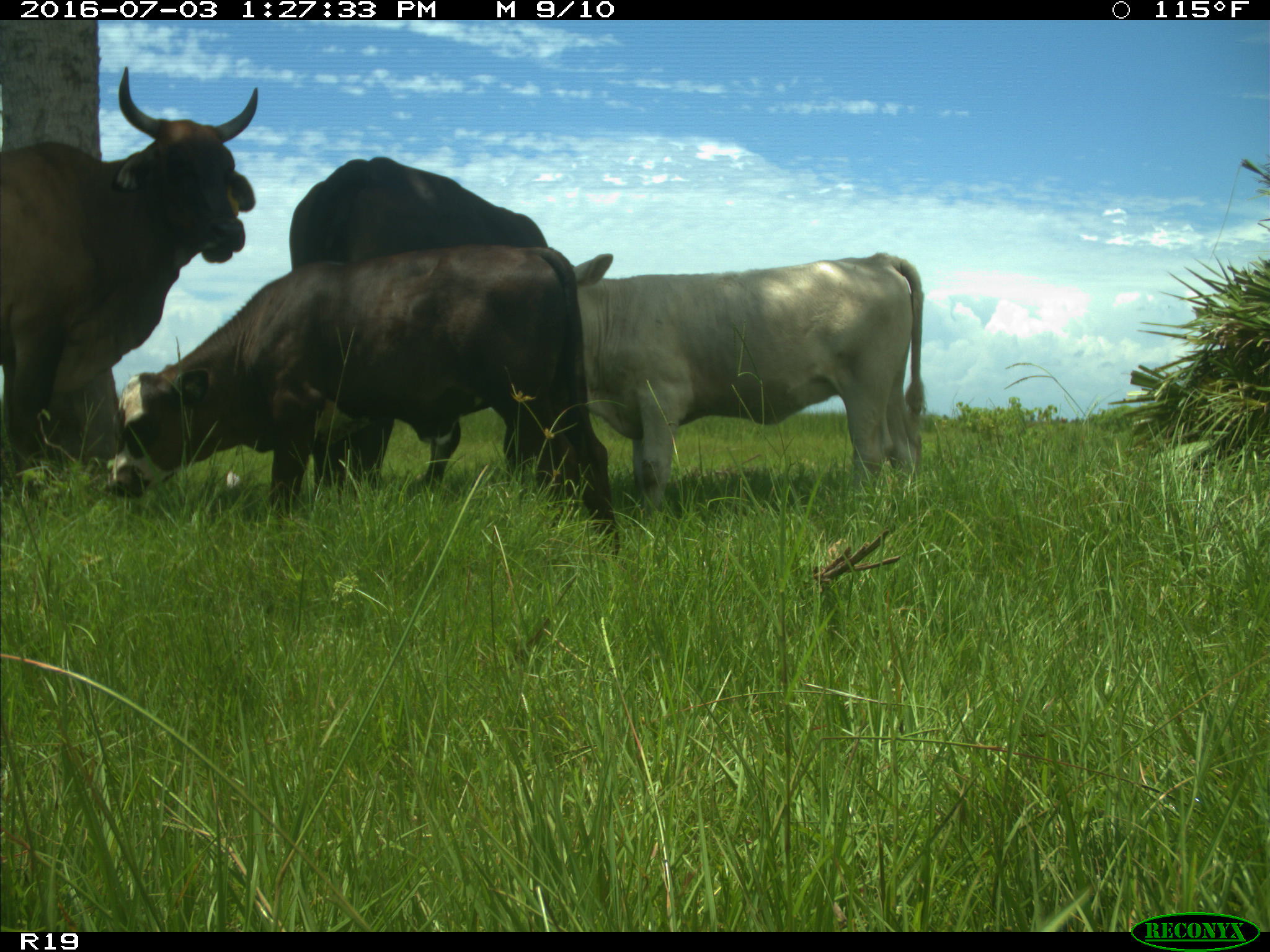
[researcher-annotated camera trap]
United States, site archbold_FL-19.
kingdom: Animalia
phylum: Chordata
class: Mammalia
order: Artiodactyla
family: Bovidae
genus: Bos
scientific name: Bos taurus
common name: domestic cow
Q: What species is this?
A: Bos taurus (domestic cow).